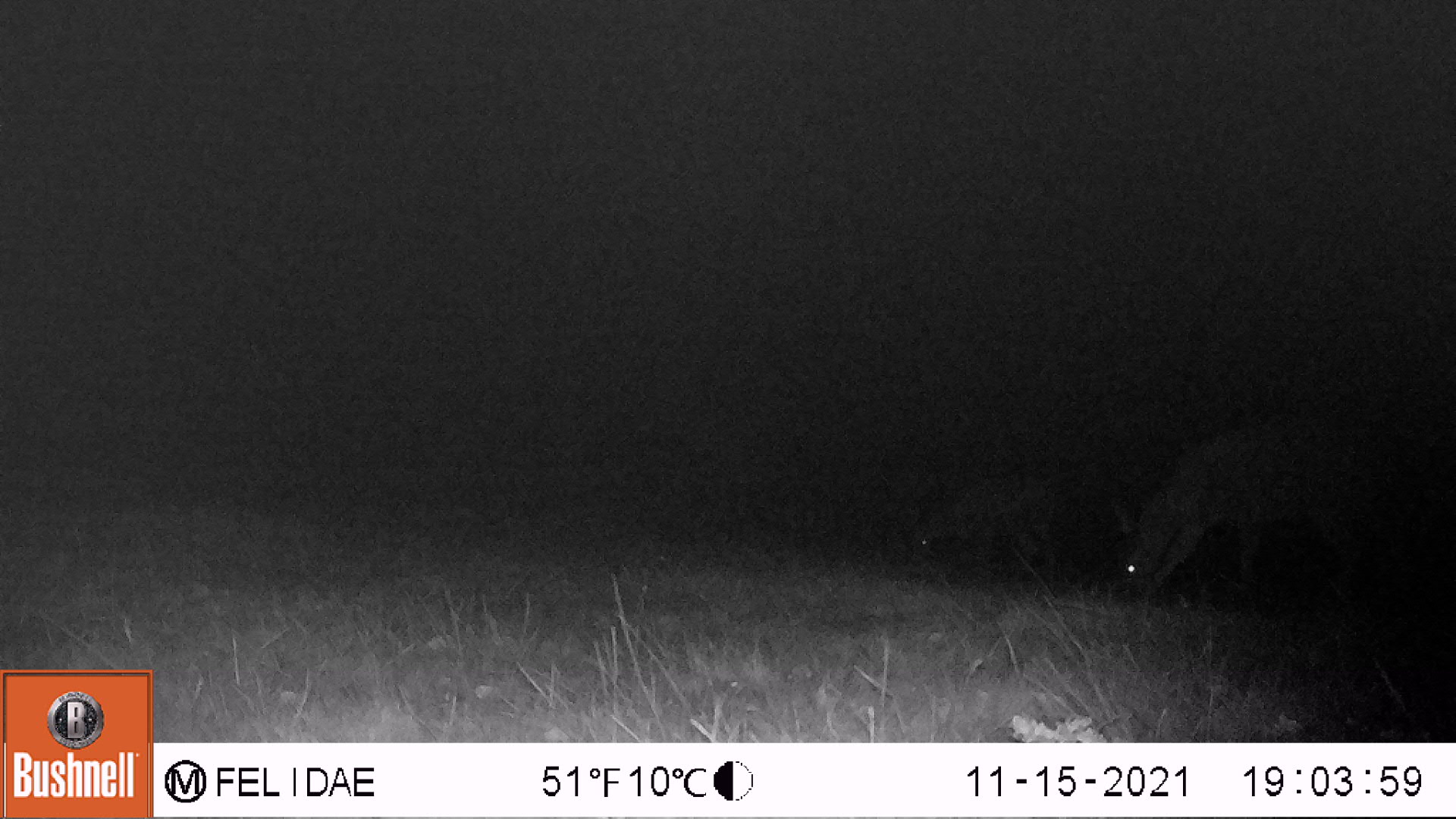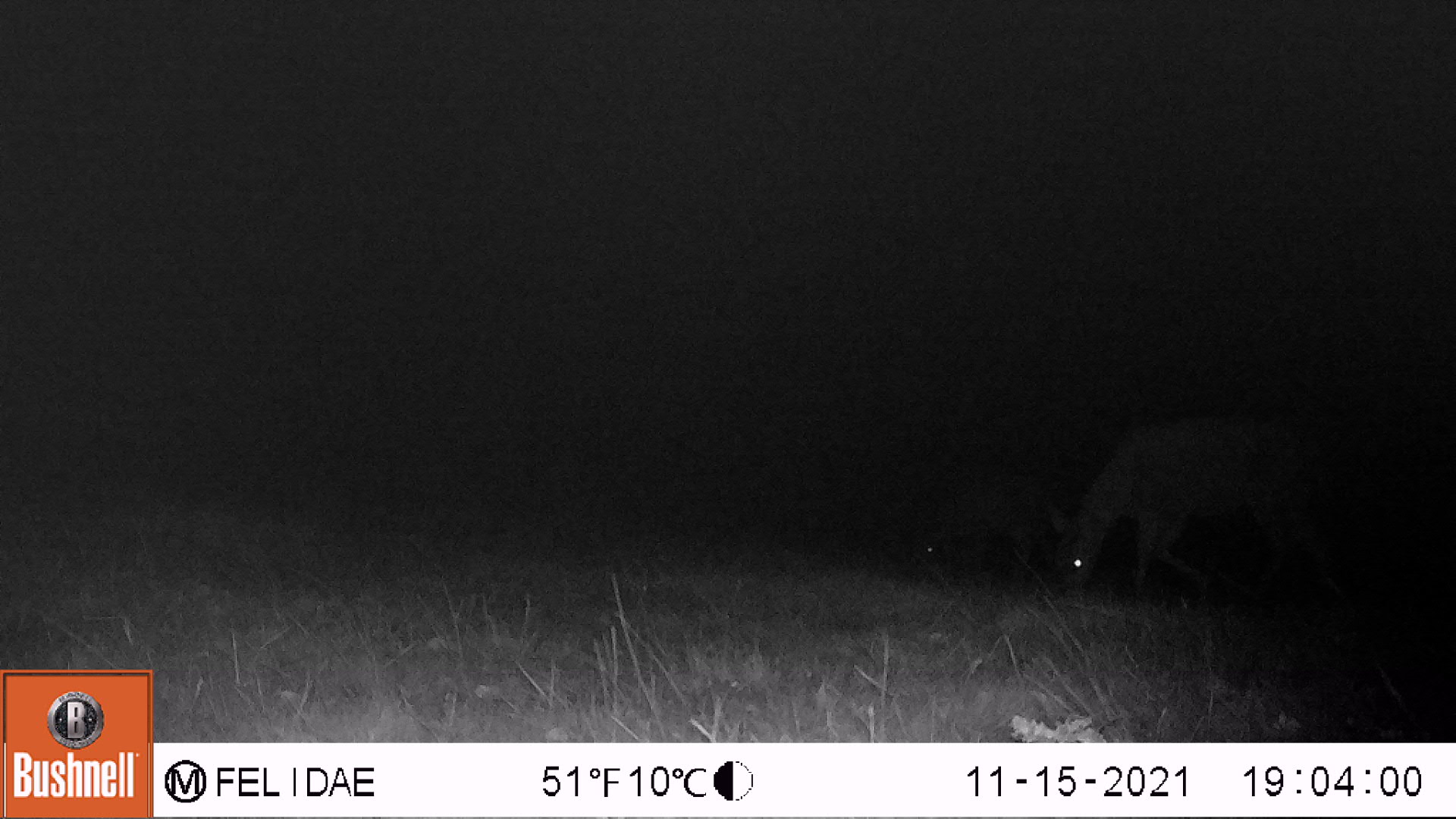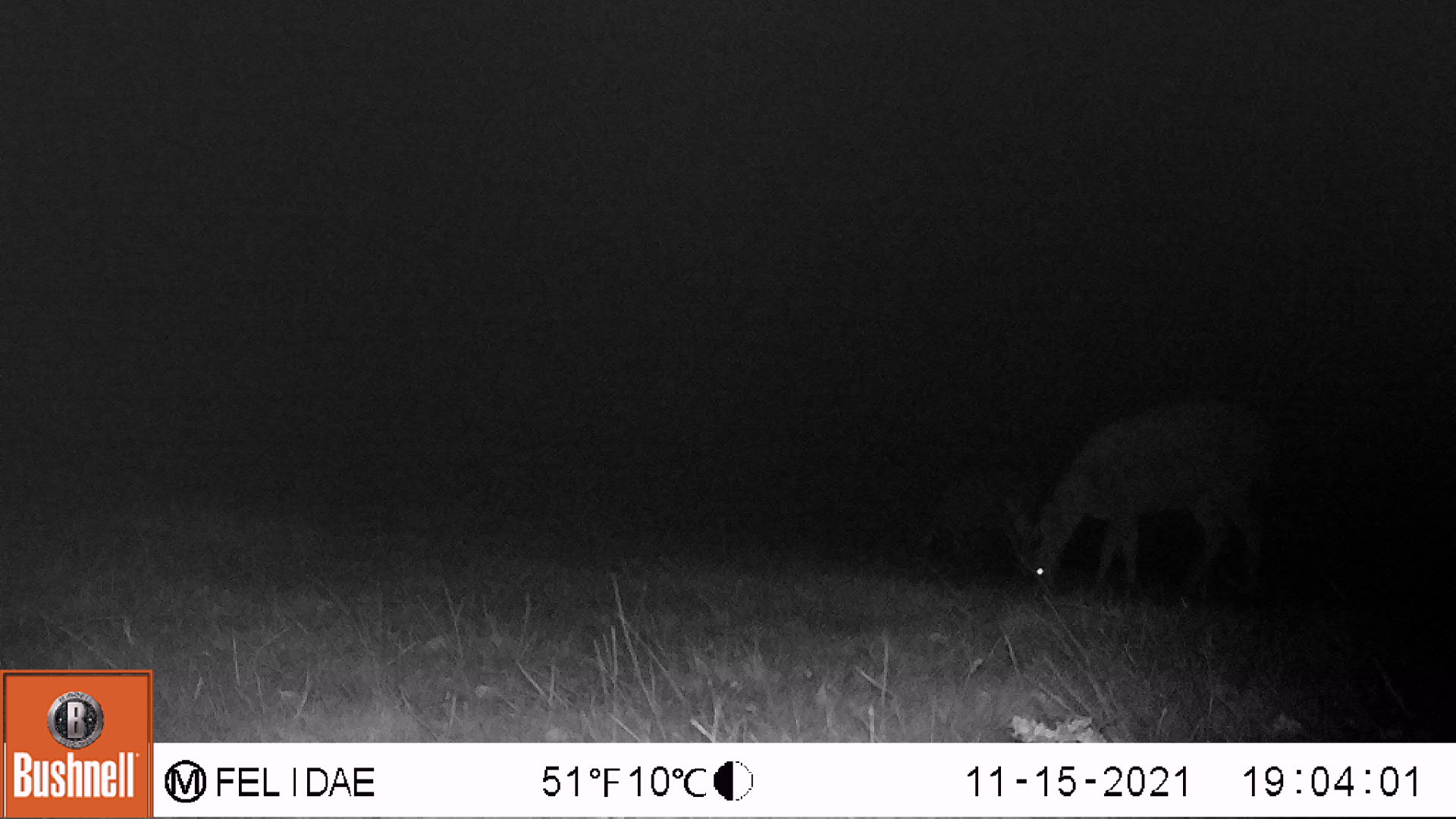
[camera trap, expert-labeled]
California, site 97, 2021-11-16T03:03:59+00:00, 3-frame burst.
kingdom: Animalia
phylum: Chordata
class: Mammalia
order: Artiodactyla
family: Cervidae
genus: Odocoileus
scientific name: Odocoileus hemionus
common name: mule deer